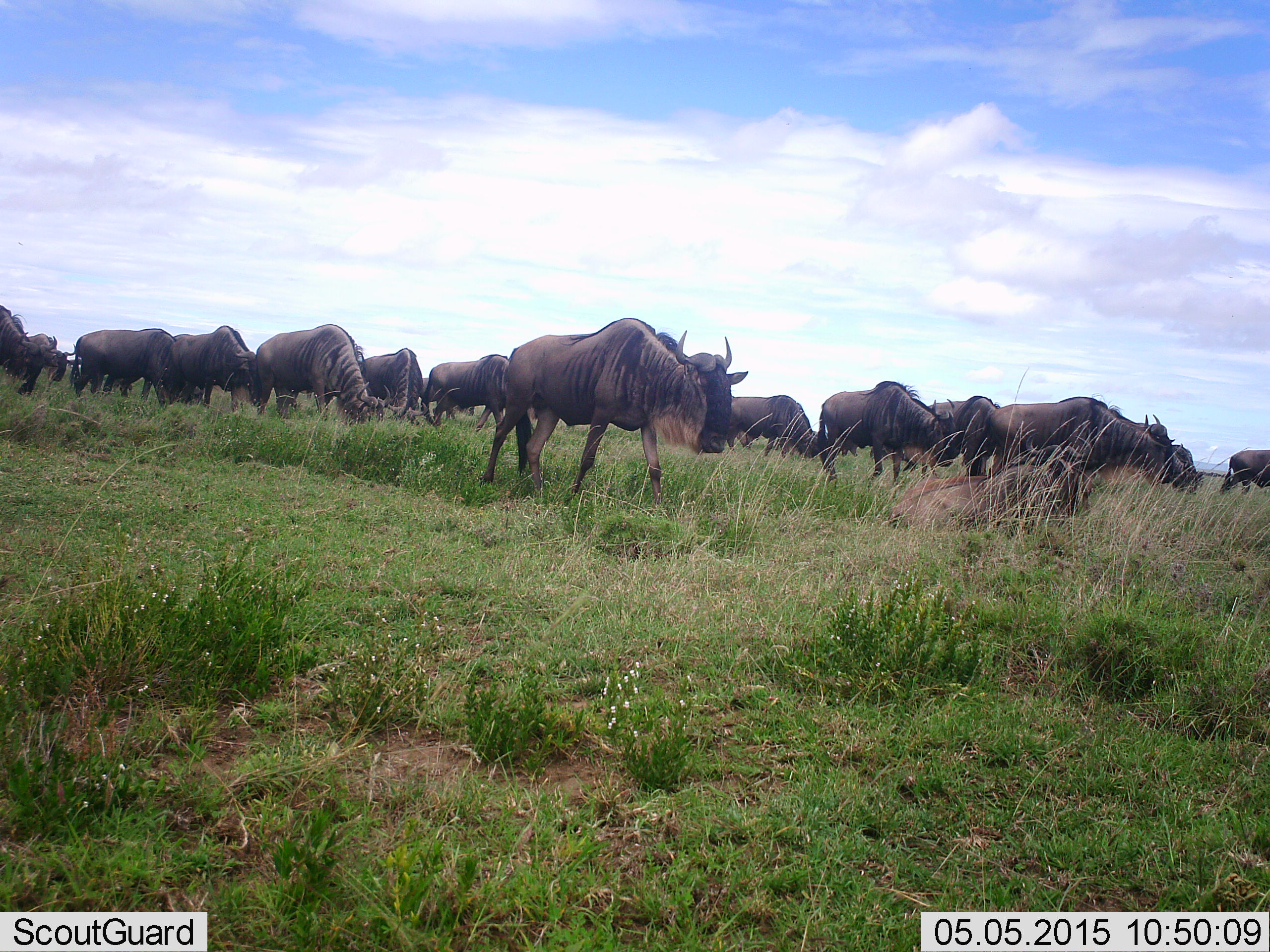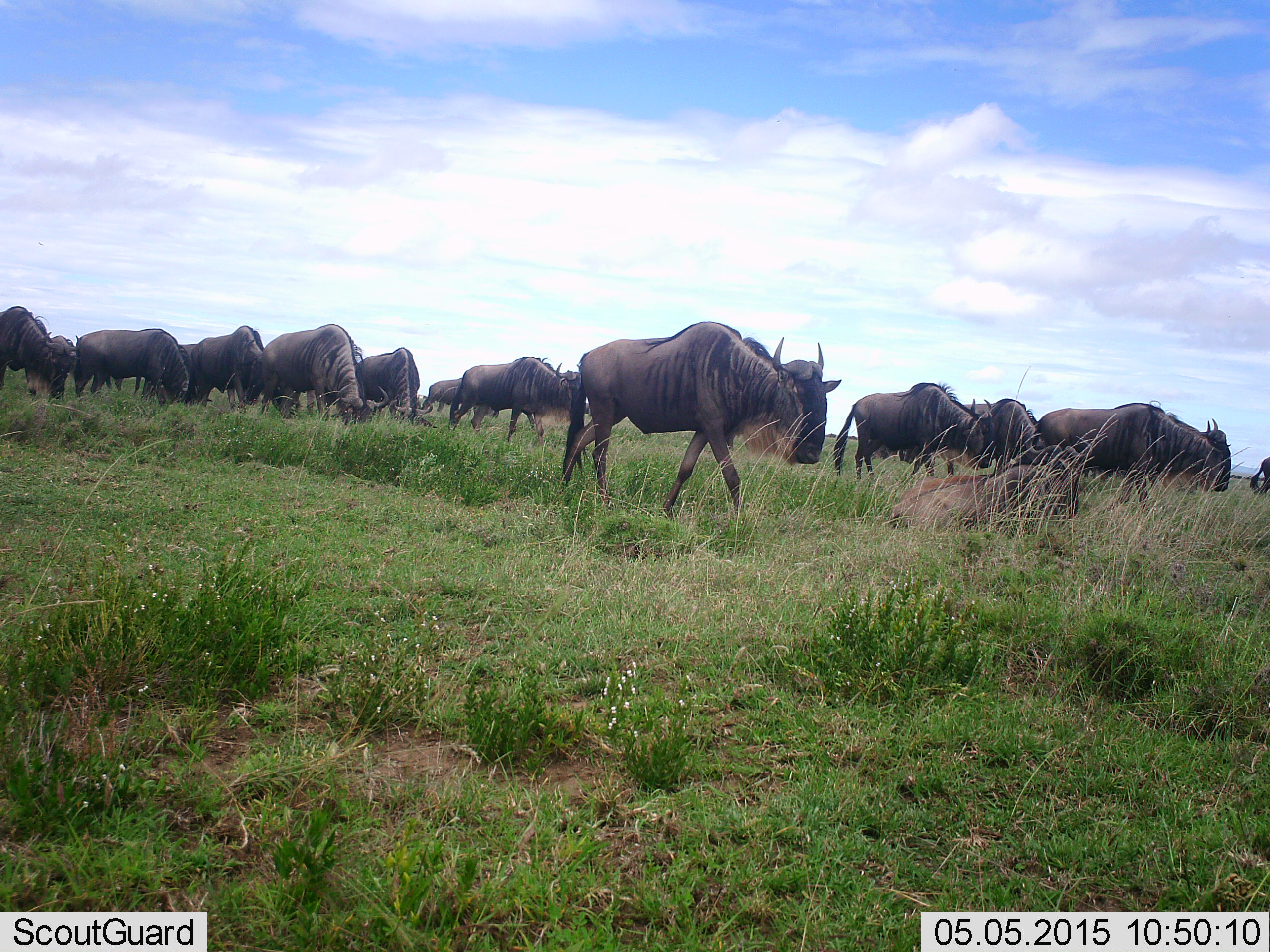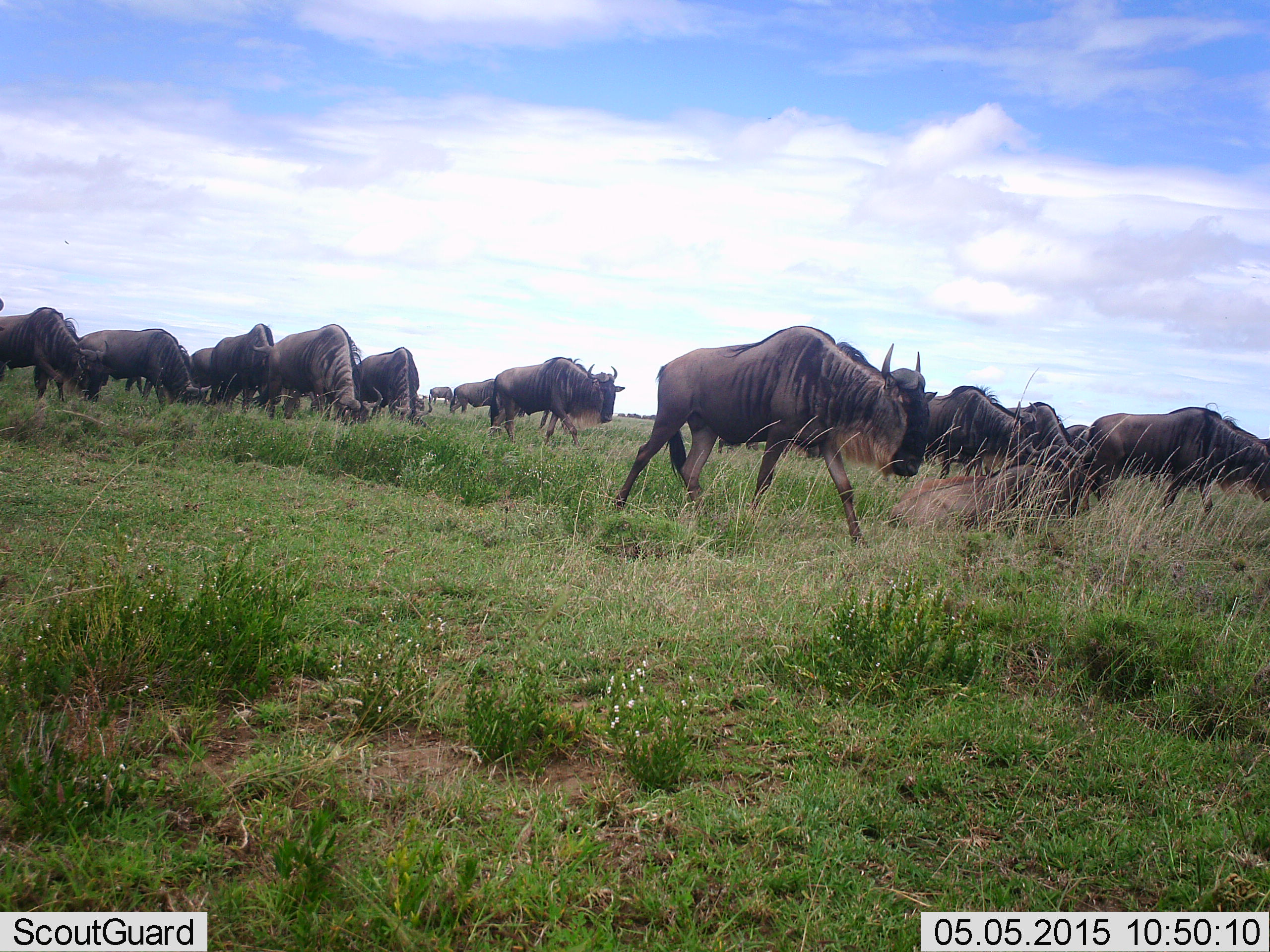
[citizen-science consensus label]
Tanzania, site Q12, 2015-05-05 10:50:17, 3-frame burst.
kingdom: Animalia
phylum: Chordata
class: Mammalia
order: Artiodactyla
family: Bovidae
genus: Connochaetes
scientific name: Connochaetes taurinus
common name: blue wildebeest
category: wildebeest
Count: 11-50.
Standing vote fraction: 50%.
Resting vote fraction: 10%.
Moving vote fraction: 90%.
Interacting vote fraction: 0%.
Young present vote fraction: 0%.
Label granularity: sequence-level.